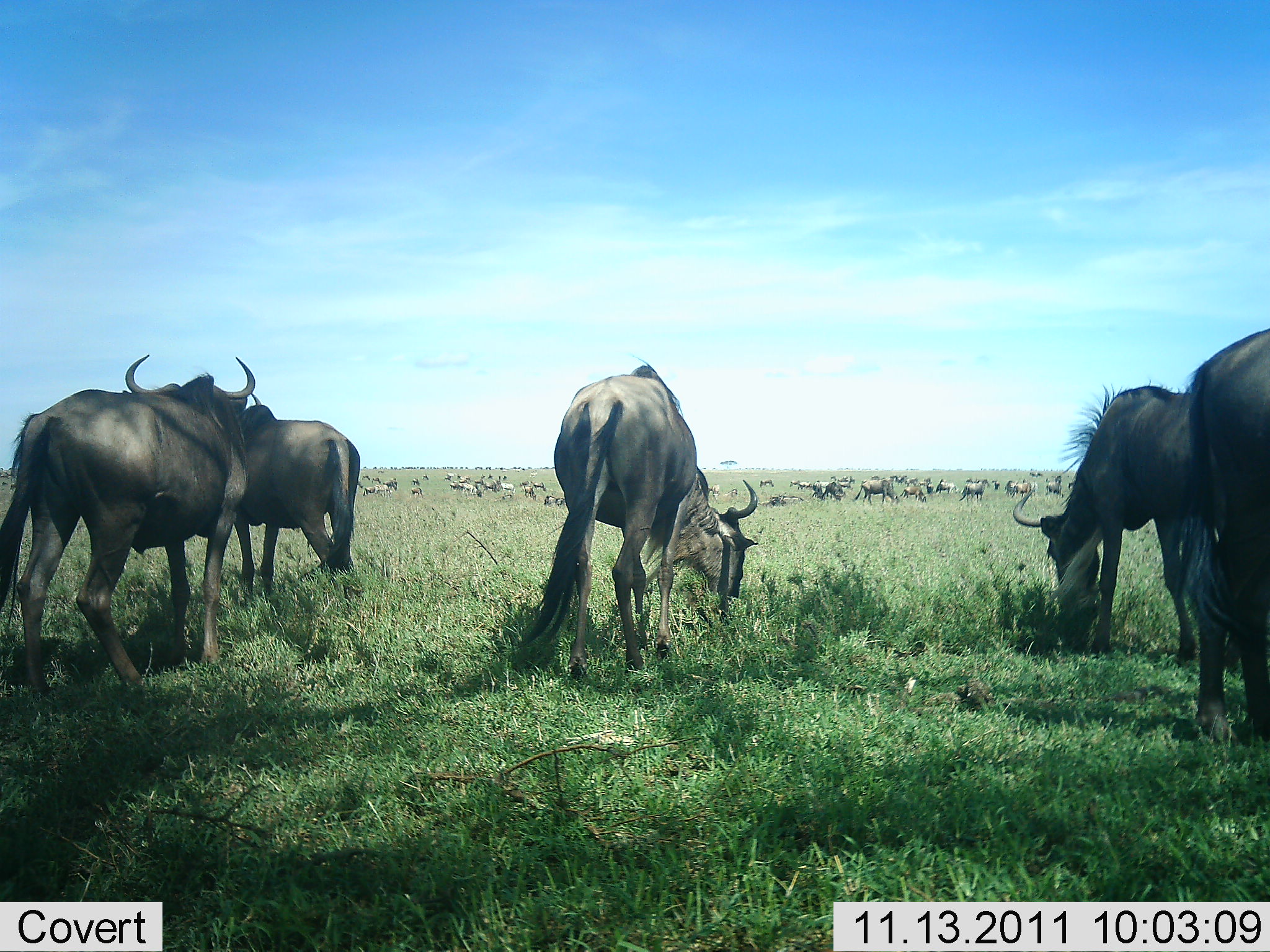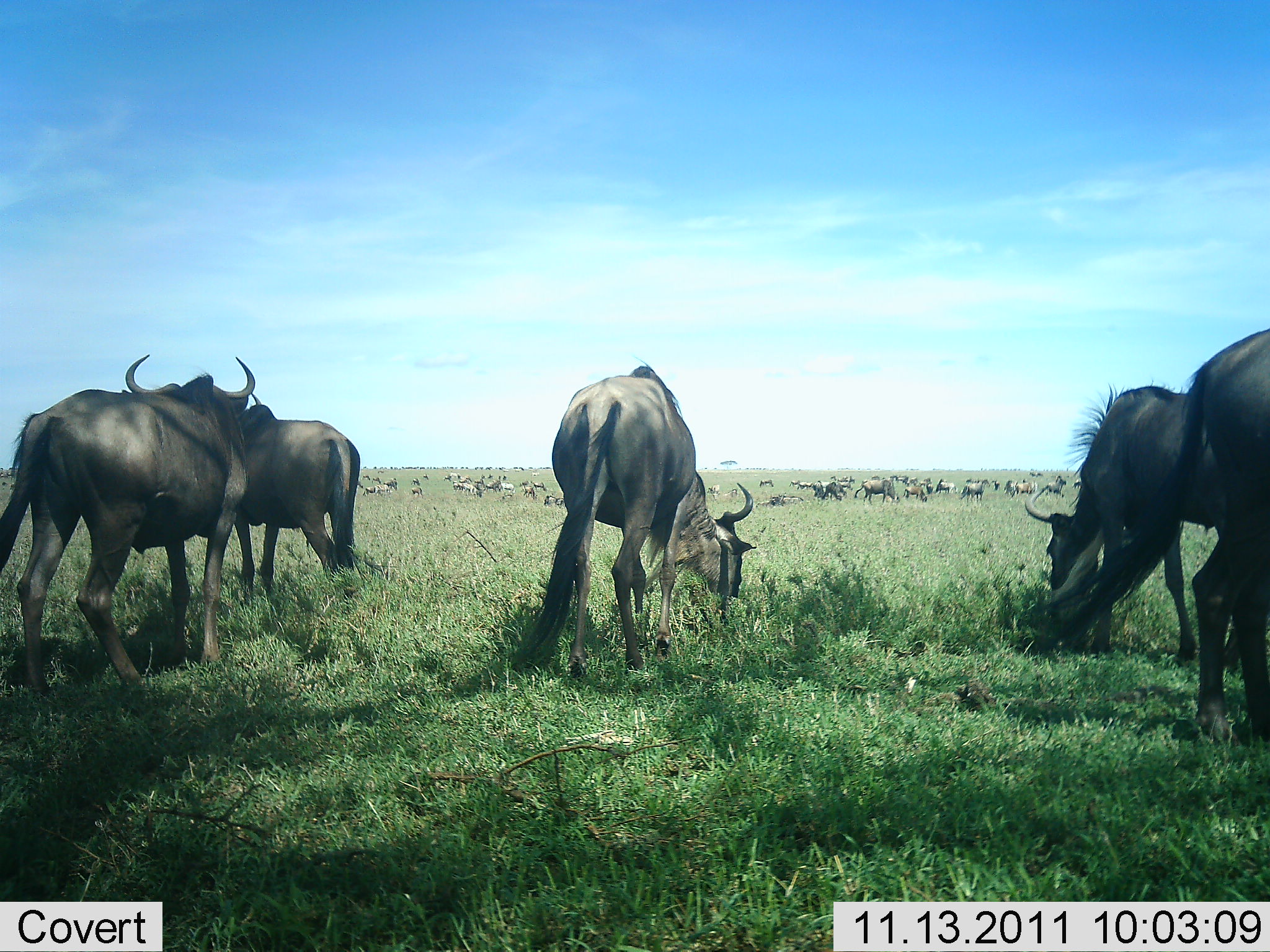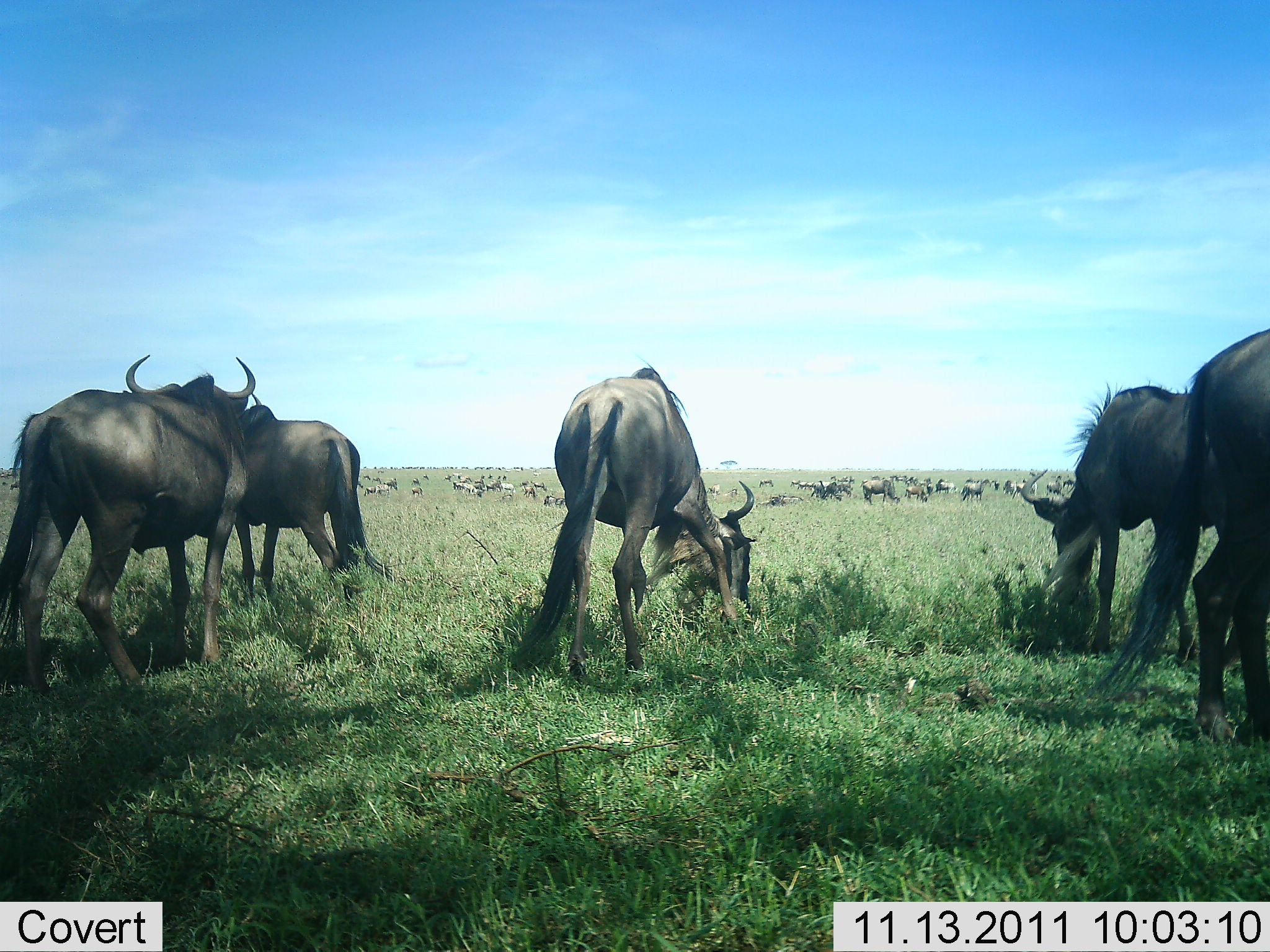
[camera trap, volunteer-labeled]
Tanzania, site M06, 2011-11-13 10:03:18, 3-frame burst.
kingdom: Animalia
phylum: Chordata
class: Mammalia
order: Artiodactyla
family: Bovidae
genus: Connochaetes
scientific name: Connochaetes taurinus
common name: blue wildebeest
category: wildebeest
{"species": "wildebeest (blue wildebeest) (Connochaetes taurinus)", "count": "51+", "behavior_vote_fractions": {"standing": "75%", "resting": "0%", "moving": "8%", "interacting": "0%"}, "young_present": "0%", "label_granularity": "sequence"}